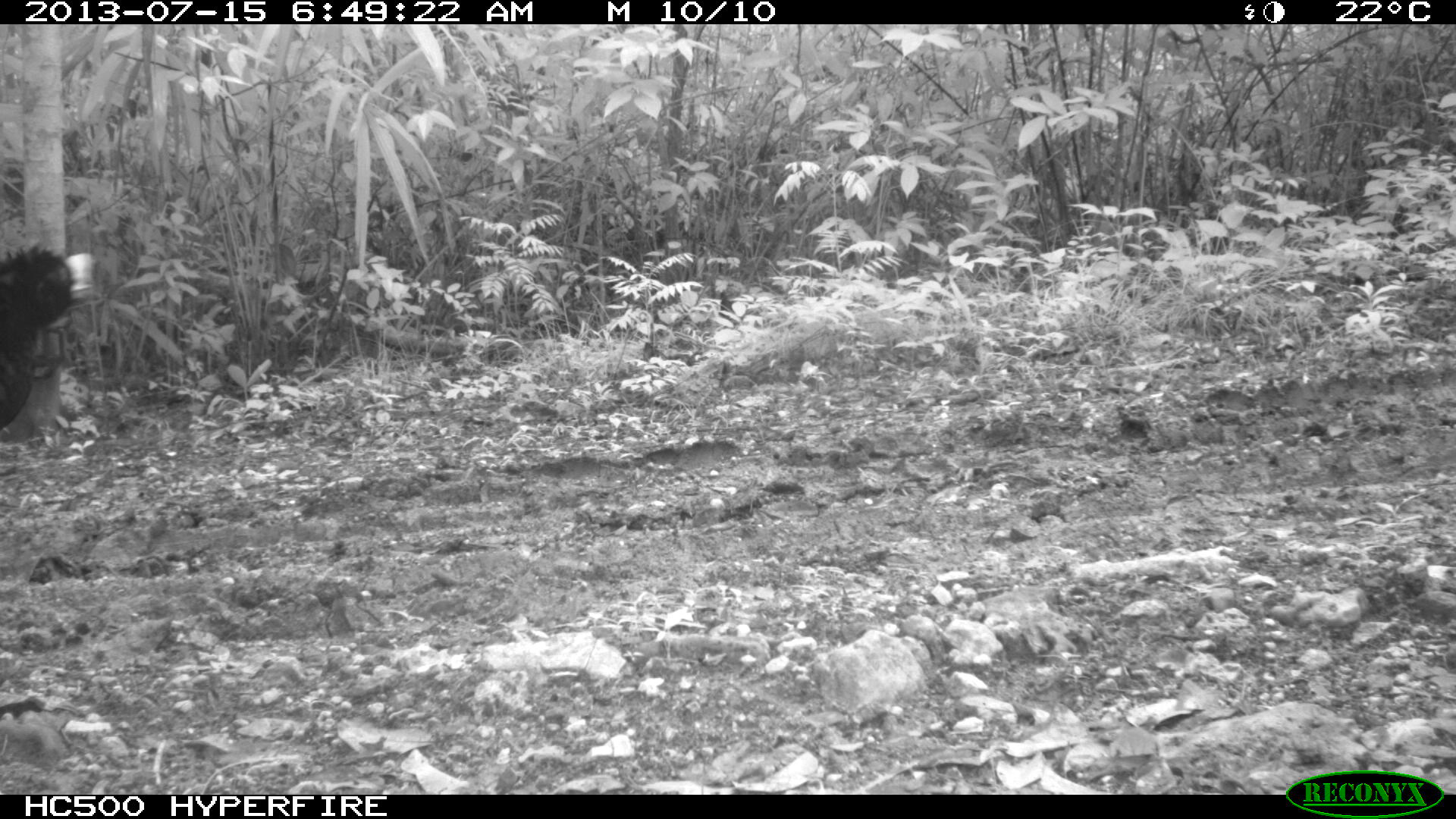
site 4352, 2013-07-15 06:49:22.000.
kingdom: Animalia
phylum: Chordata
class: Aves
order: Galliformes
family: Cracidae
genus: Crax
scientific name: Crax rubra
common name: great curassow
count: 1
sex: male